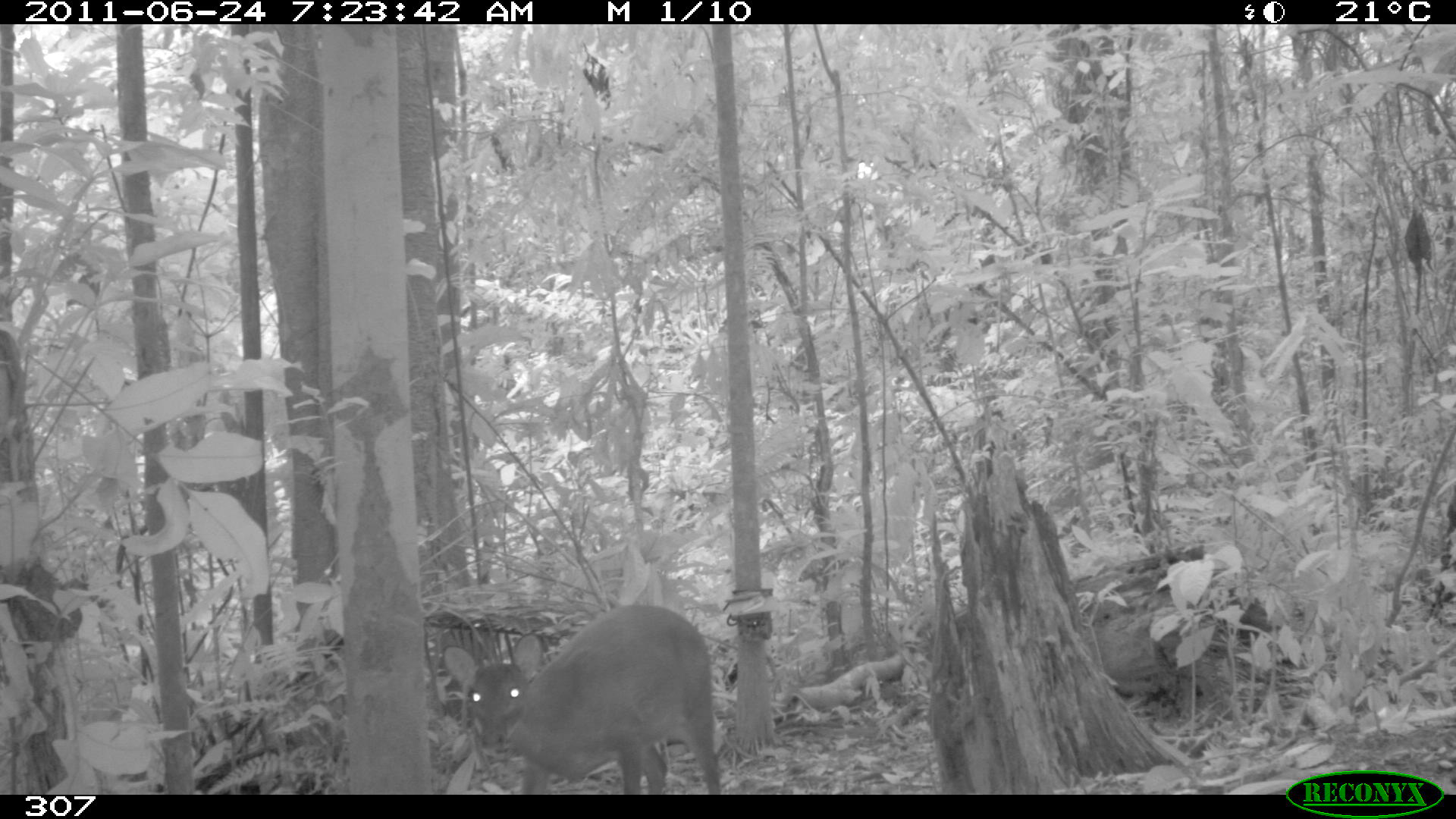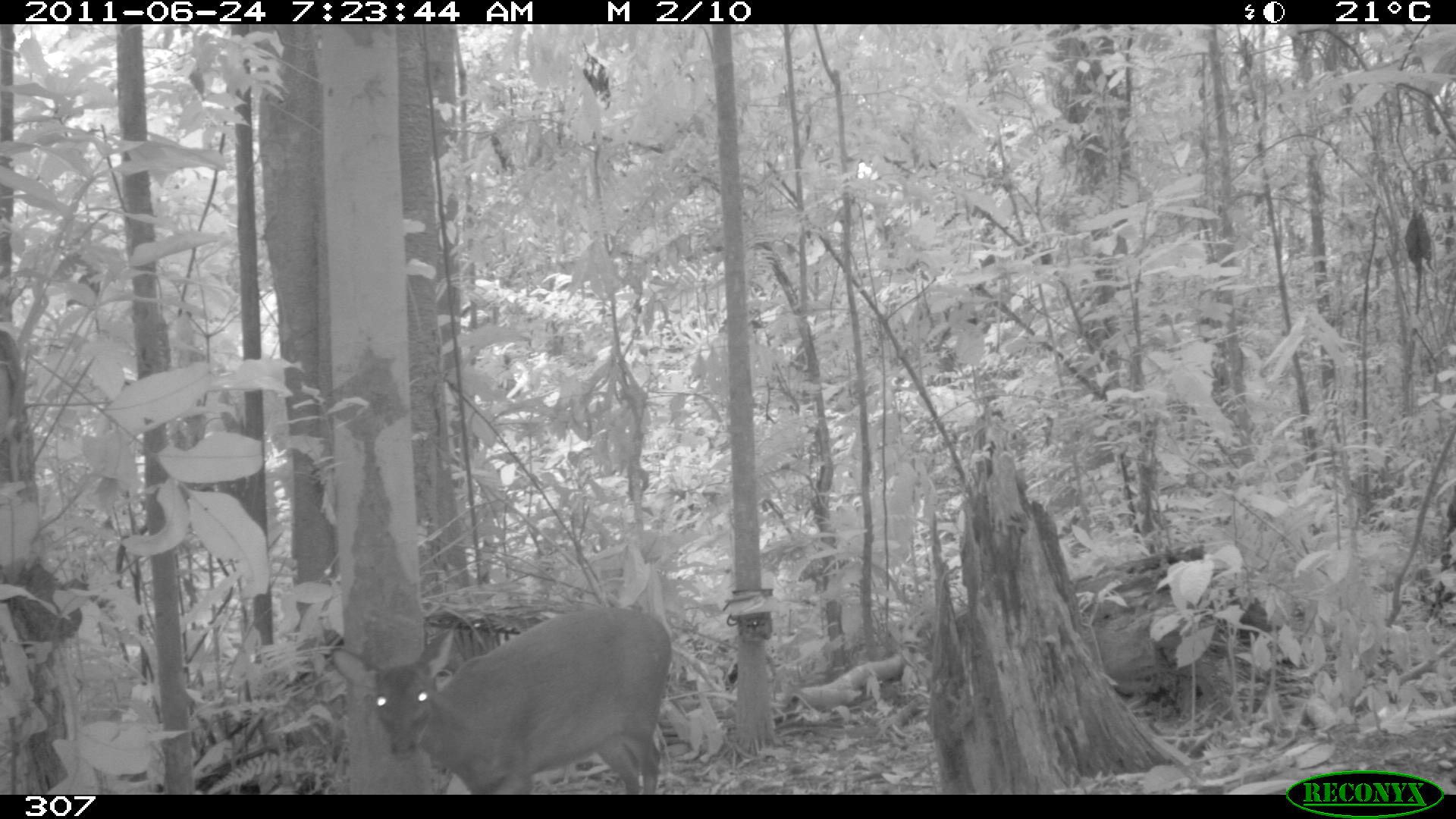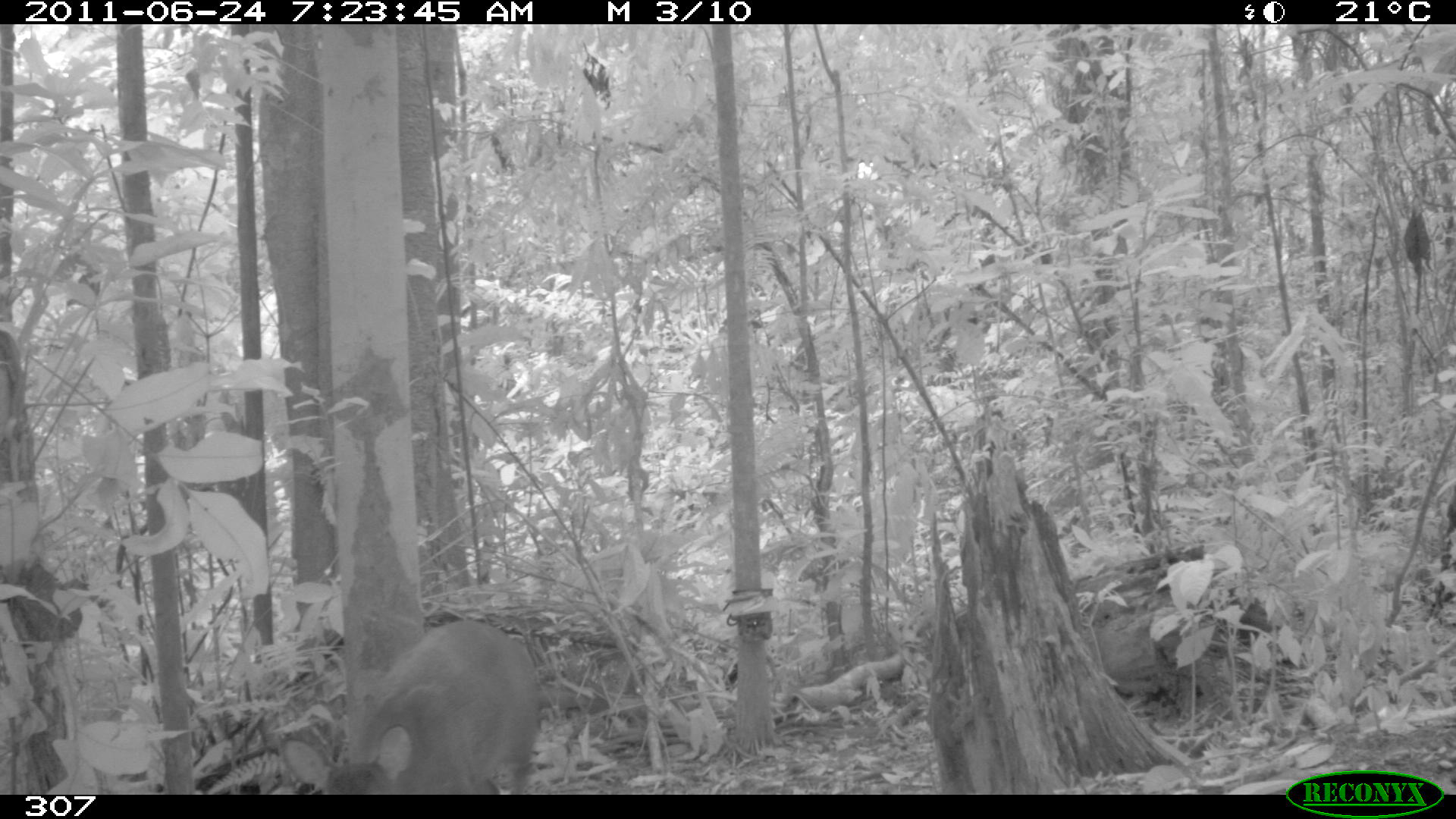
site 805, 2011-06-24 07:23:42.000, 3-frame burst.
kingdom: Animalia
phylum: Chordata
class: Mammalia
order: Artiodactyla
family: Cervidae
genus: Mazama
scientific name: Mazama gouazoubira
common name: gray brocket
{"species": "Mazama gouazoubira (gray brocket)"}